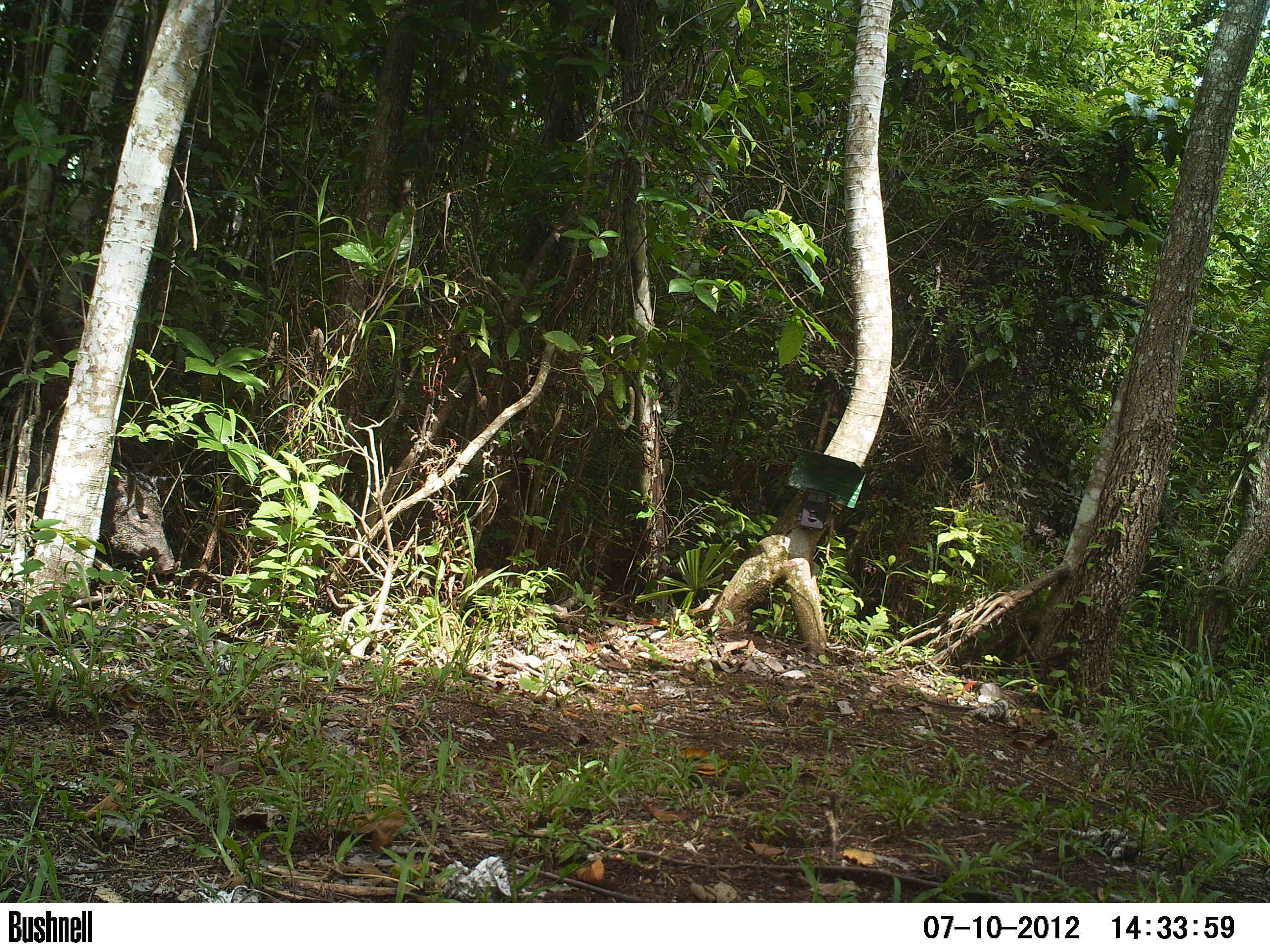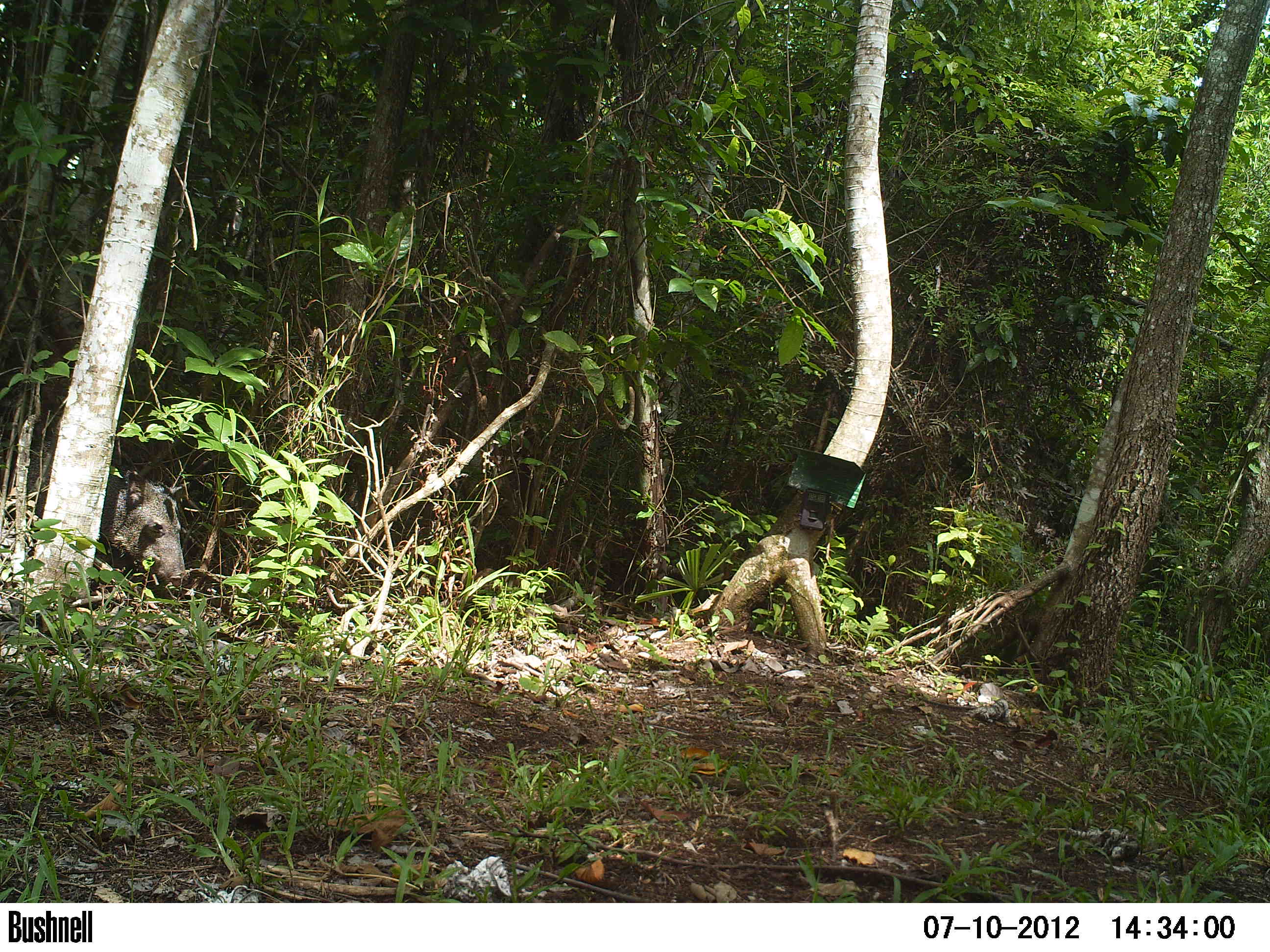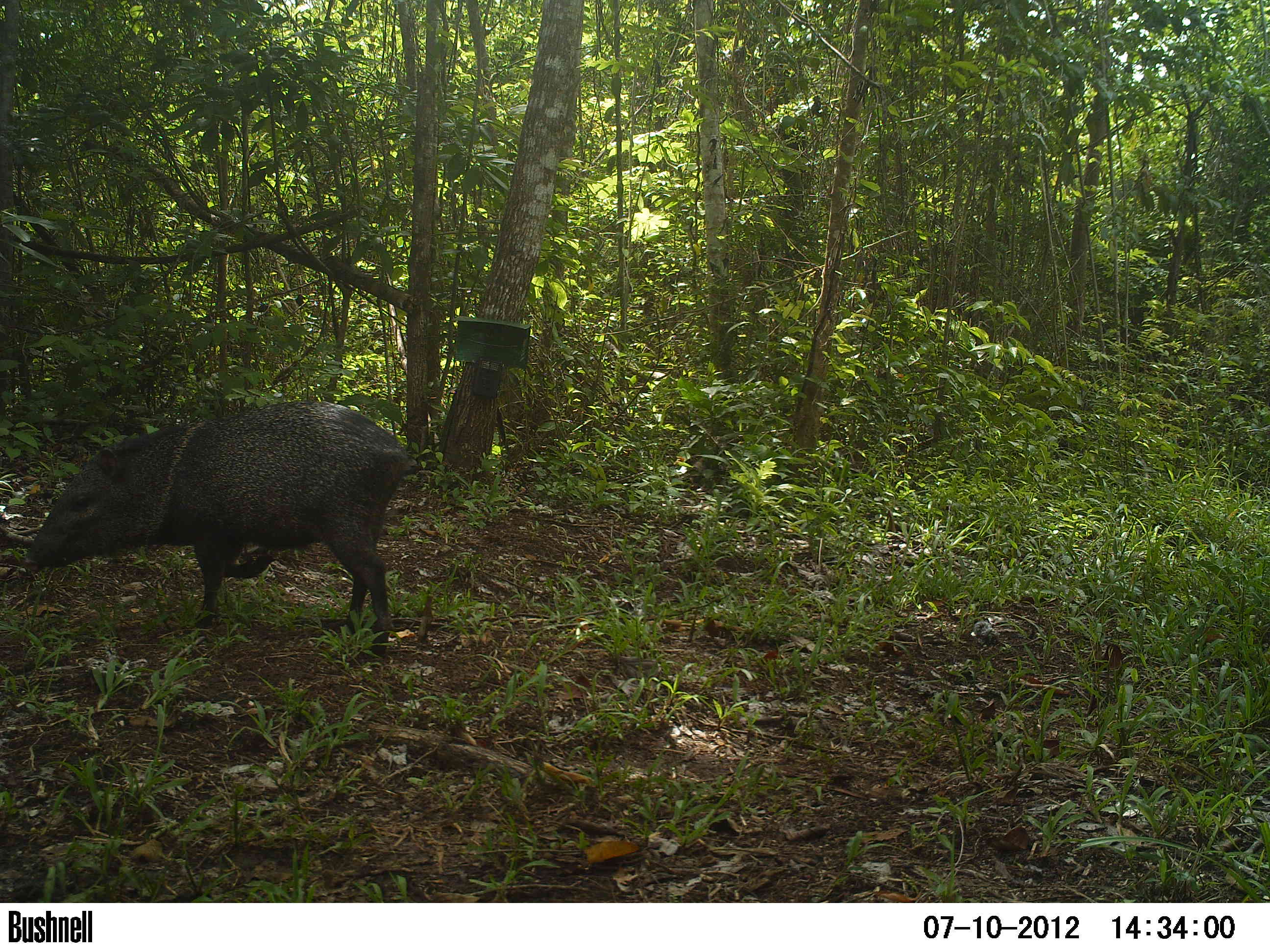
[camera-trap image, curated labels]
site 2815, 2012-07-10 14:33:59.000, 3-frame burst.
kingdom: Animalia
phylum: Chordata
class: Mammalia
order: Artiodactyla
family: Tayassuidae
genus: Pecari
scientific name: Pecari tajacu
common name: collared peccary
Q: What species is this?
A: Pecari tajacu (collared peccary).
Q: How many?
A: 5.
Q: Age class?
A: Adult.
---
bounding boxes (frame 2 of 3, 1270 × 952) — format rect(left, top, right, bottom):
pecari tajacu: rect(0, 426, 189, 590)